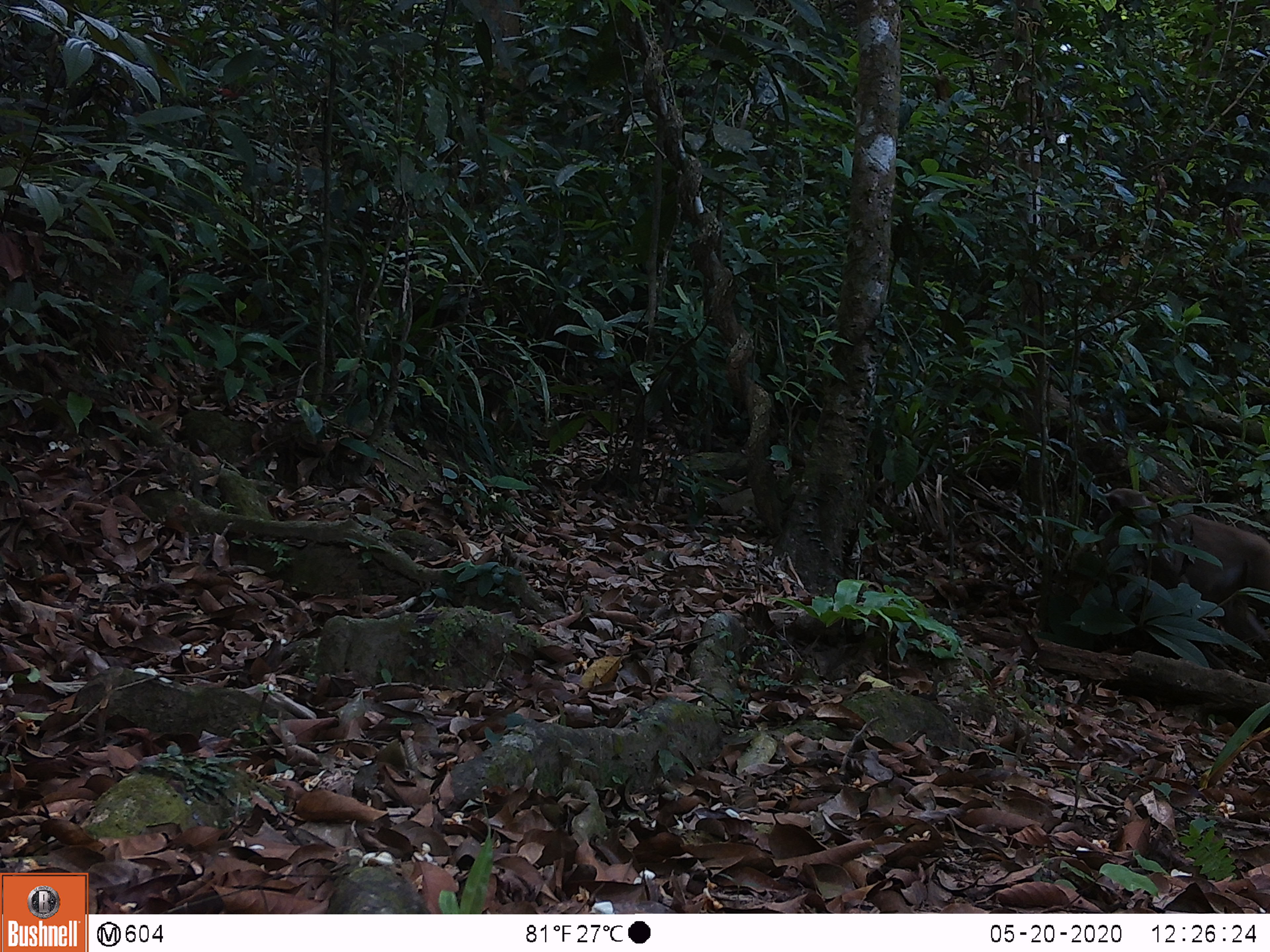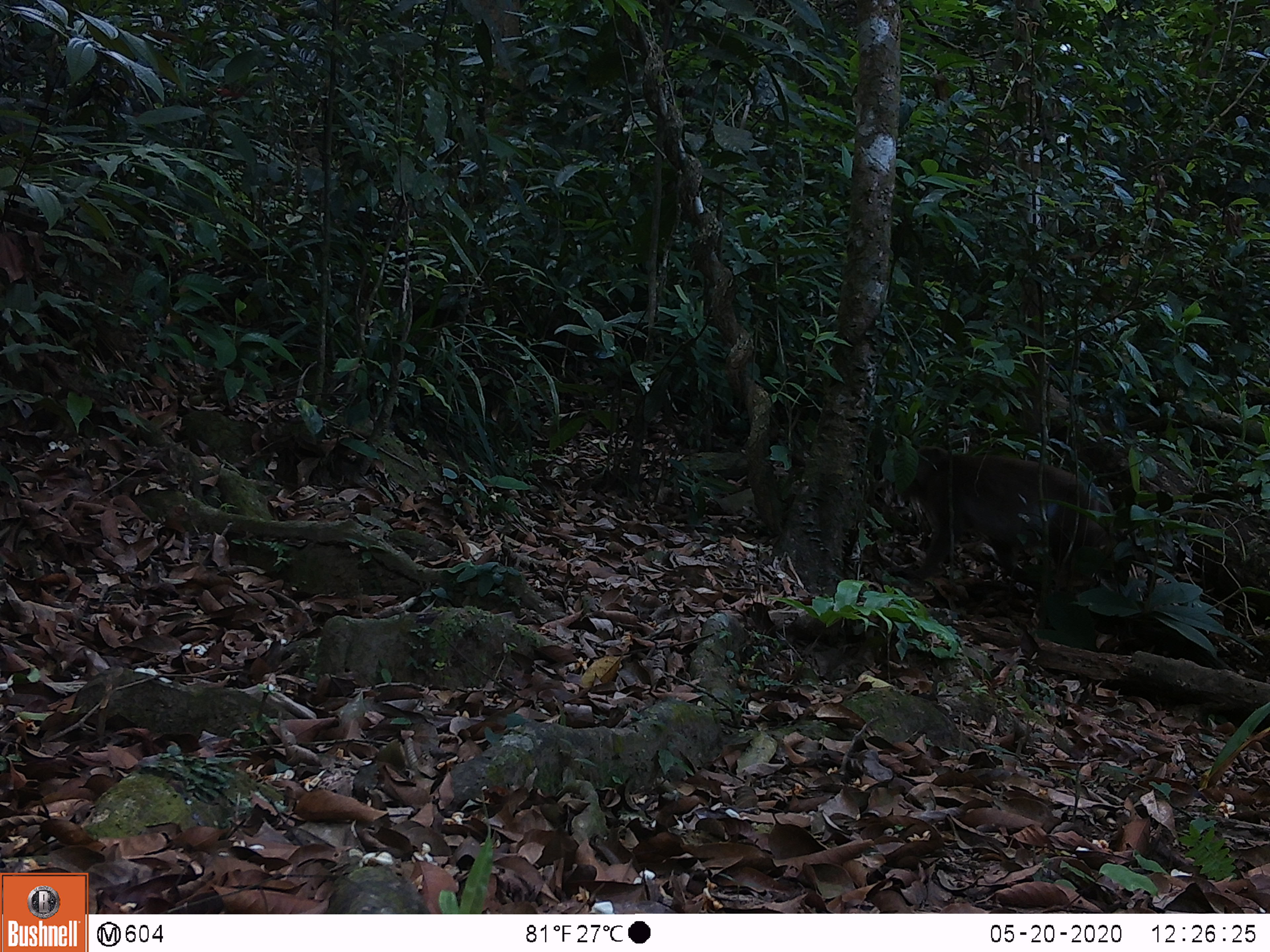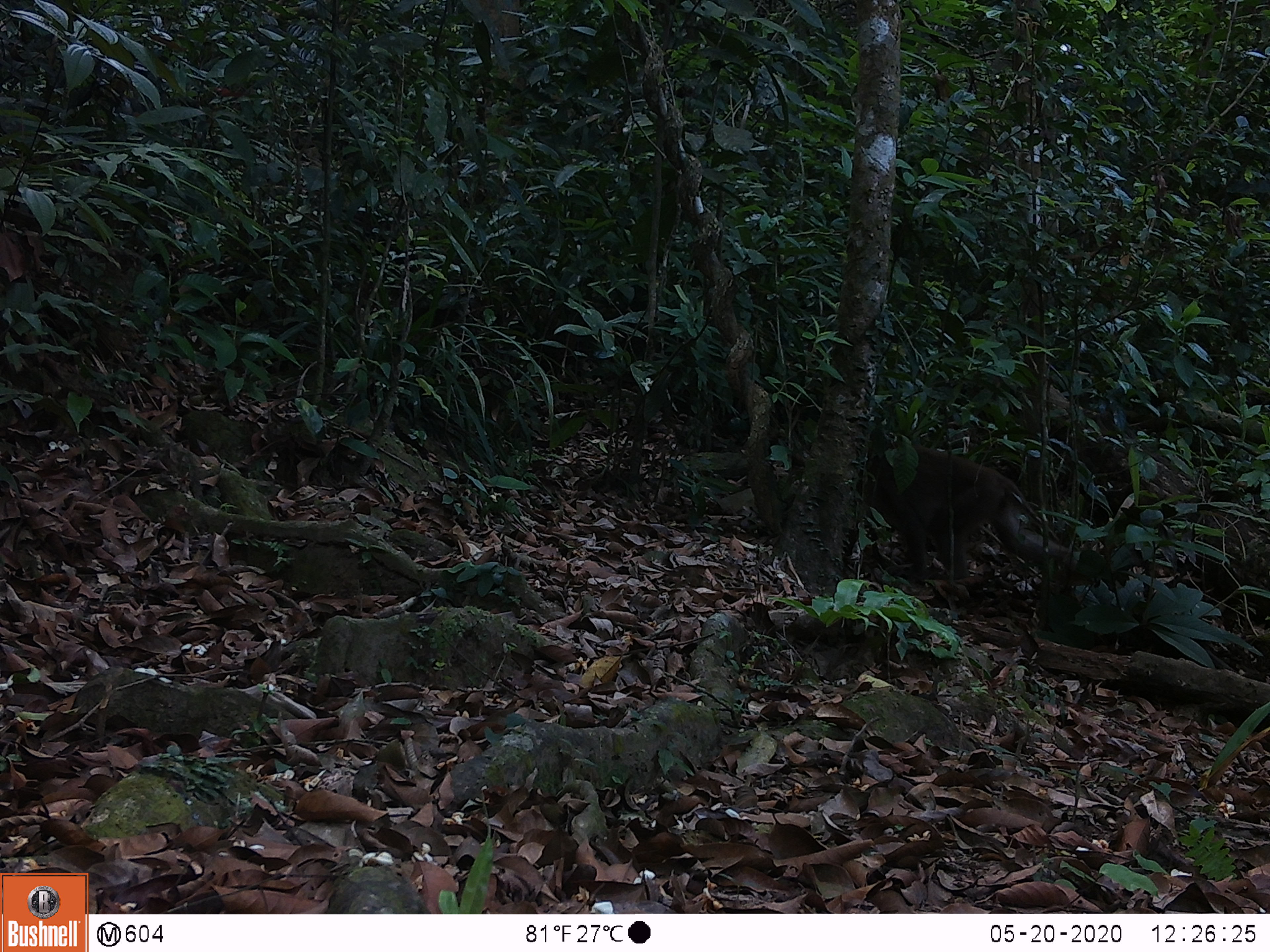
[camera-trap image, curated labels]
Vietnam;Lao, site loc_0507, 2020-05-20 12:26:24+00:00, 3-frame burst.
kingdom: Animalia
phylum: Chordata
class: Mammalia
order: Primates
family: Cercopithecidae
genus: Macaca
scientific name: Macaca arctoides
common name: stump-tailed macaque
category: stump tailed macaque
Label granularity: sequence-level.